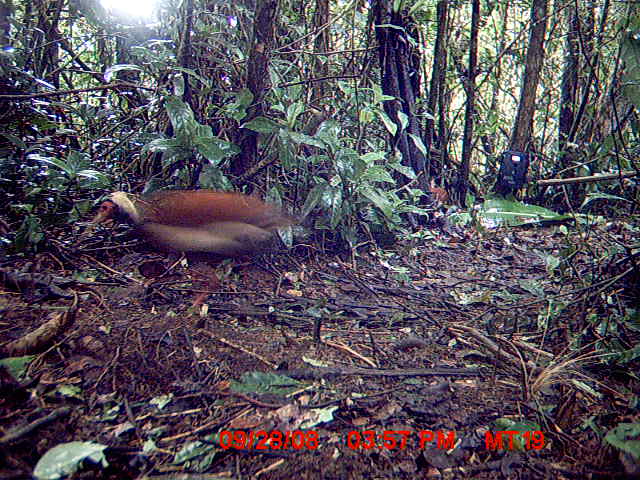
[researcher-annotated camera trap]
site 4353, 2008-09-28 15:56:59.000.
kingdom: Animalia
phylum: Chordata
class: Aves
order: Pelecaniformes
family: Threskiornithidae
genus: Lophotibis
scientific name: Lophotibis cristata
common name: madagascan ibis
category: lophotibis cristataa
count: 2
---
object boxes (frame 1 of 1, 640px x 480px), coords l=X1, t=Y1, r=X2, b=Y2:
lophotibis cristataa: l=85, t=188, r=302, b=307